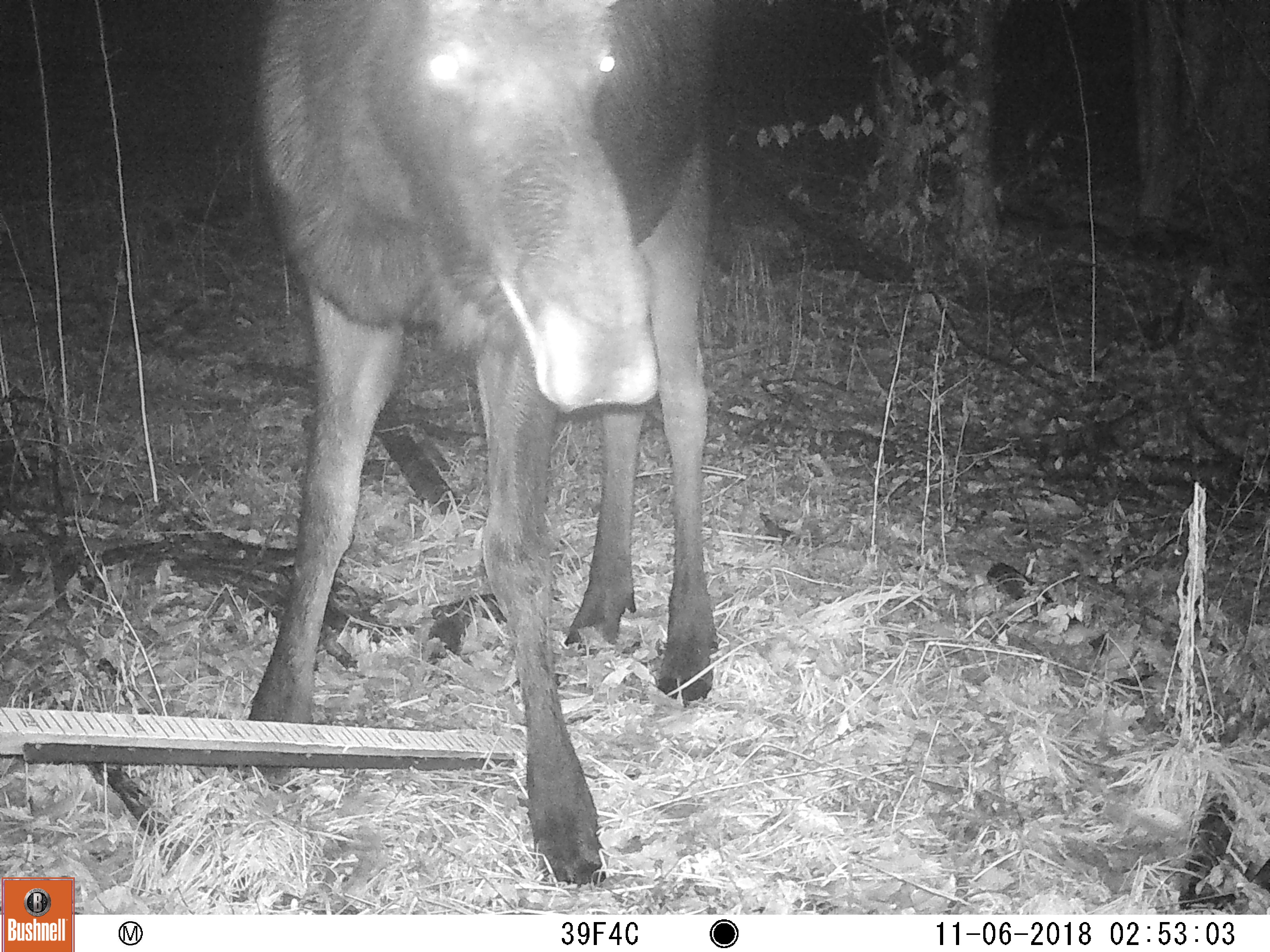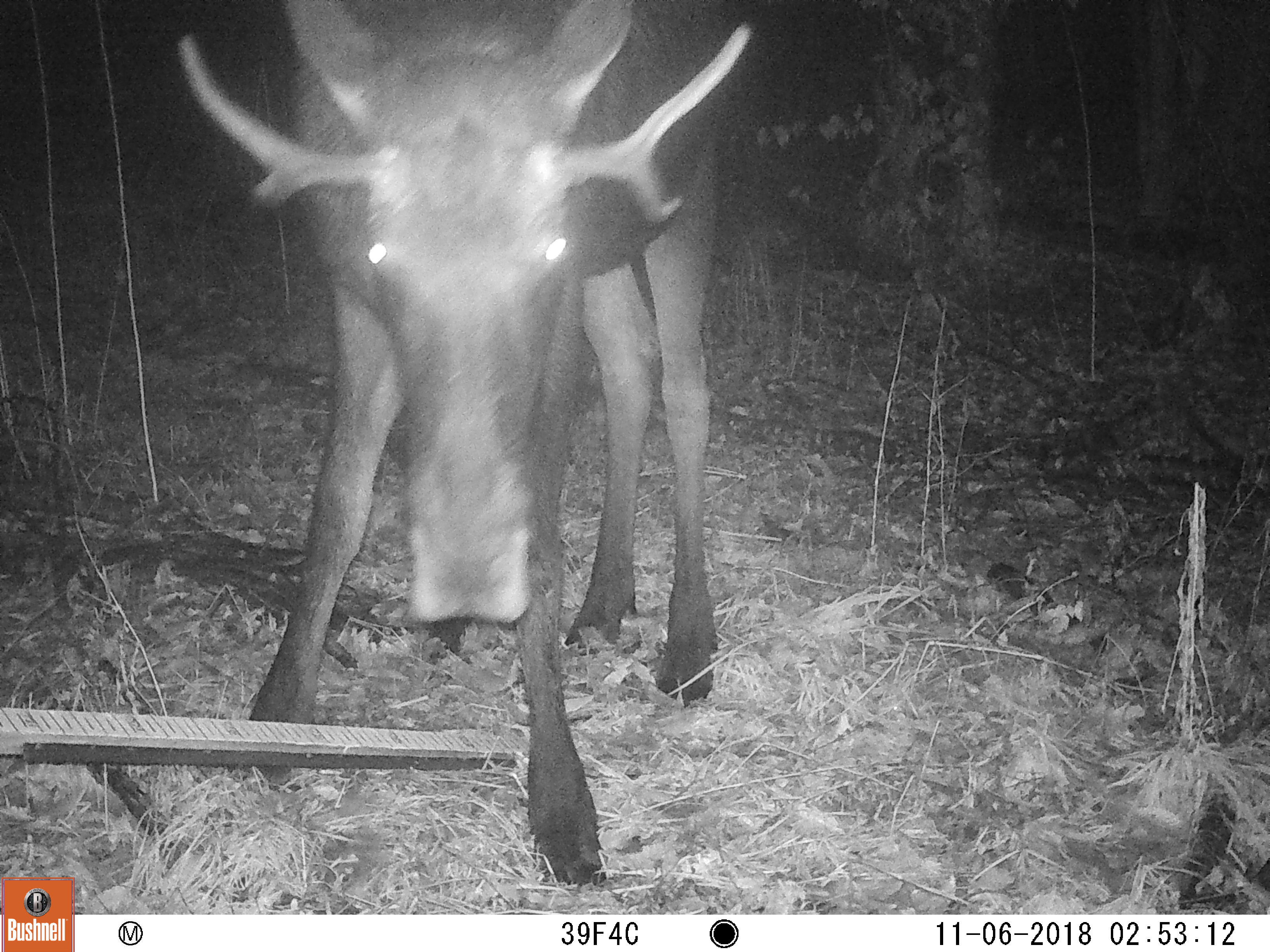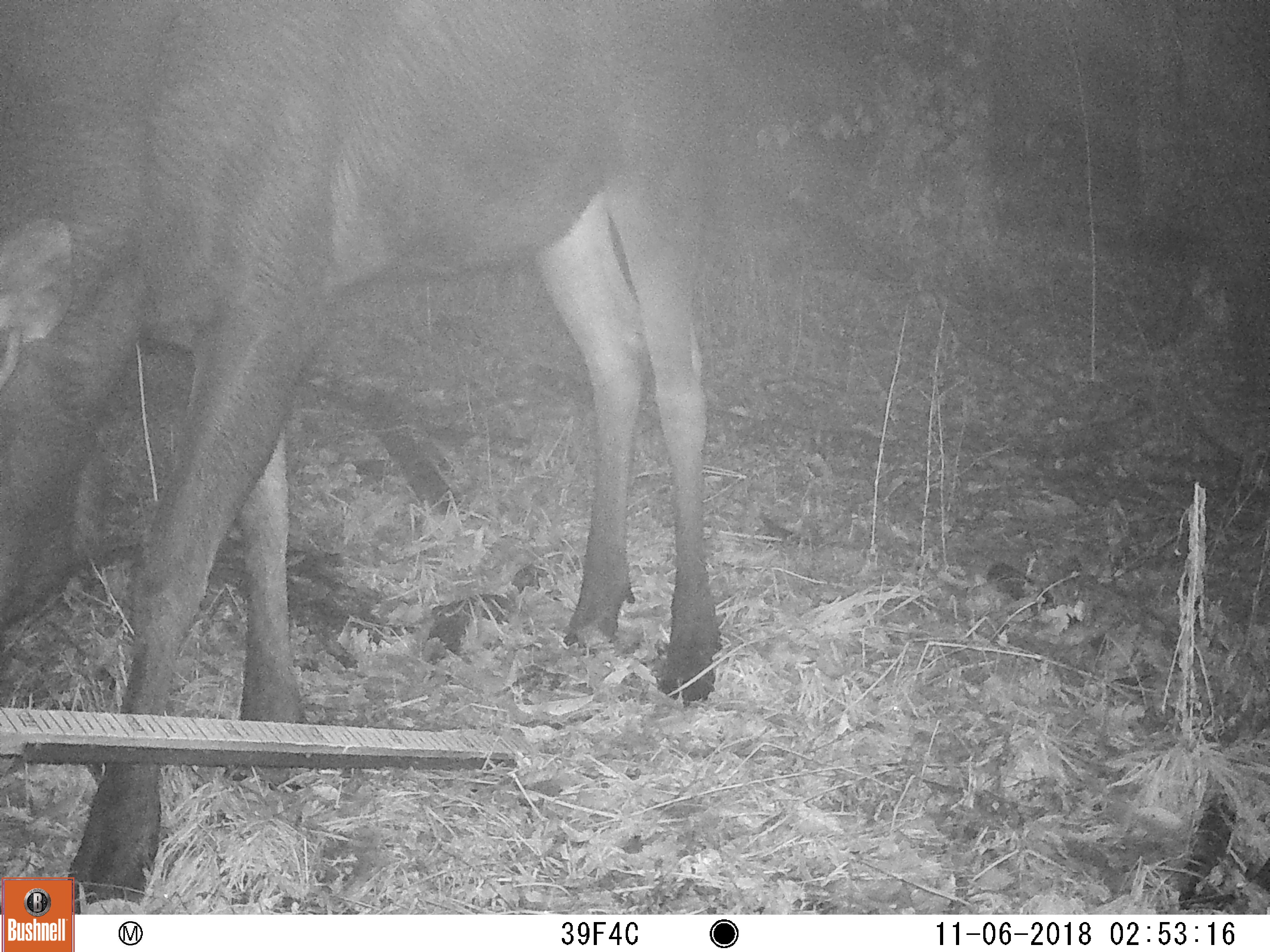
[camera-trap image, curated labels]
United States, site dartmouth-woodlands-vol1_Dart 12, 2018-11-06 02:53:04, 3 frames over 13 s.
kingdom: Animalia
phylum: Chordata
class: Mammalia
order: Artiodactyla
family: Cervidae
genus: Alces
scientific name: Alces alces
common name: moose